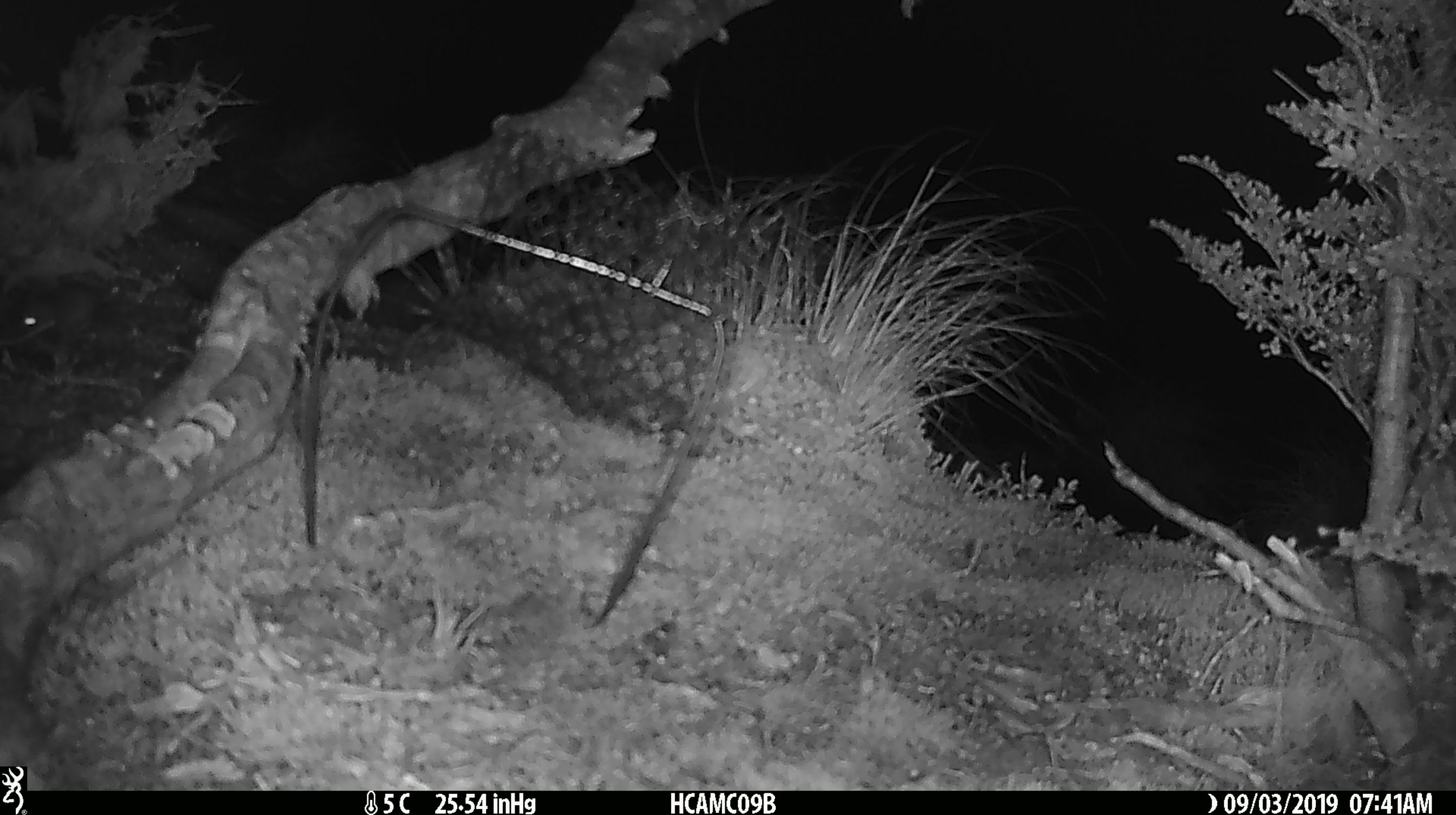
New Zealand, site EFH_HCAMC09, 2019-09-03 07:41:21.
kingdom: Animalia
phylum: Chordata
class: Mammalia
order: Rodentia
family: Muridae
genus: Mus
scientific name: Mus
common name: mouse